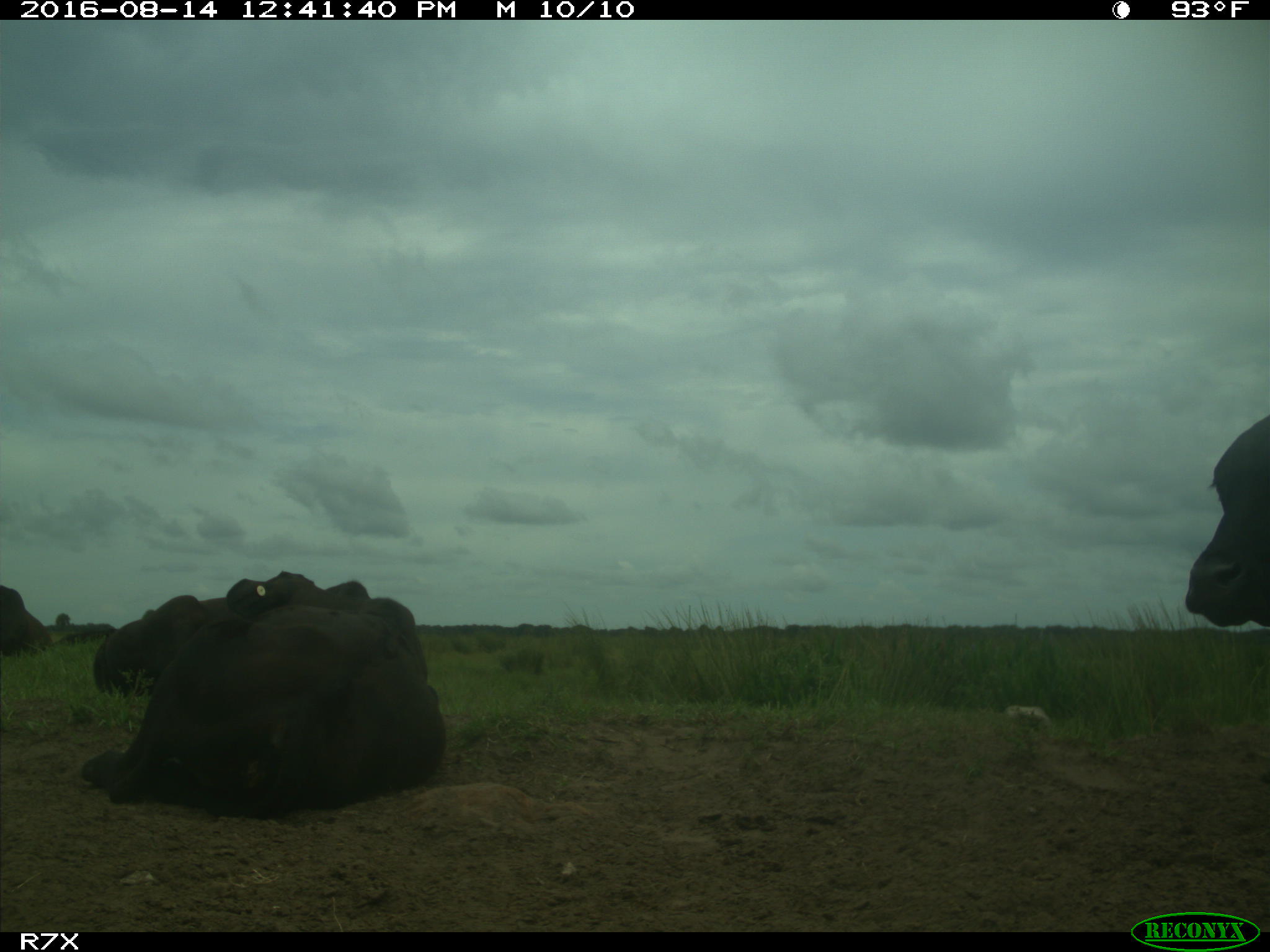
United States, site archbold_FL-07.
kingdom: Animalia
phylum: Chordata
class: Mammalia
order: Artiodactyla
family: Bovidae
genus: Bos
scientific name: Bos taurus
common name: domestic cow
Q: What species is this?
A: Bos taurus (domestic cow).